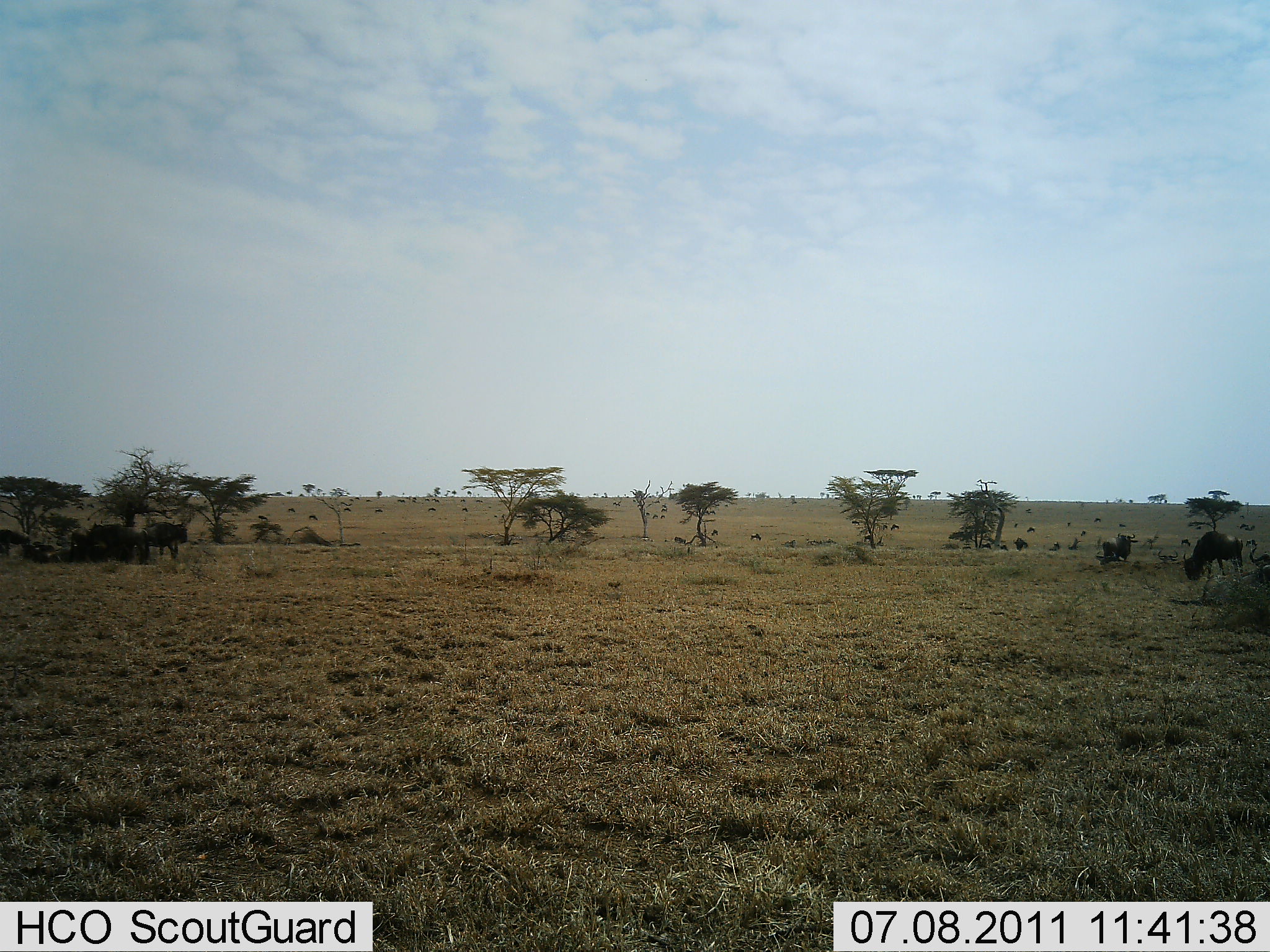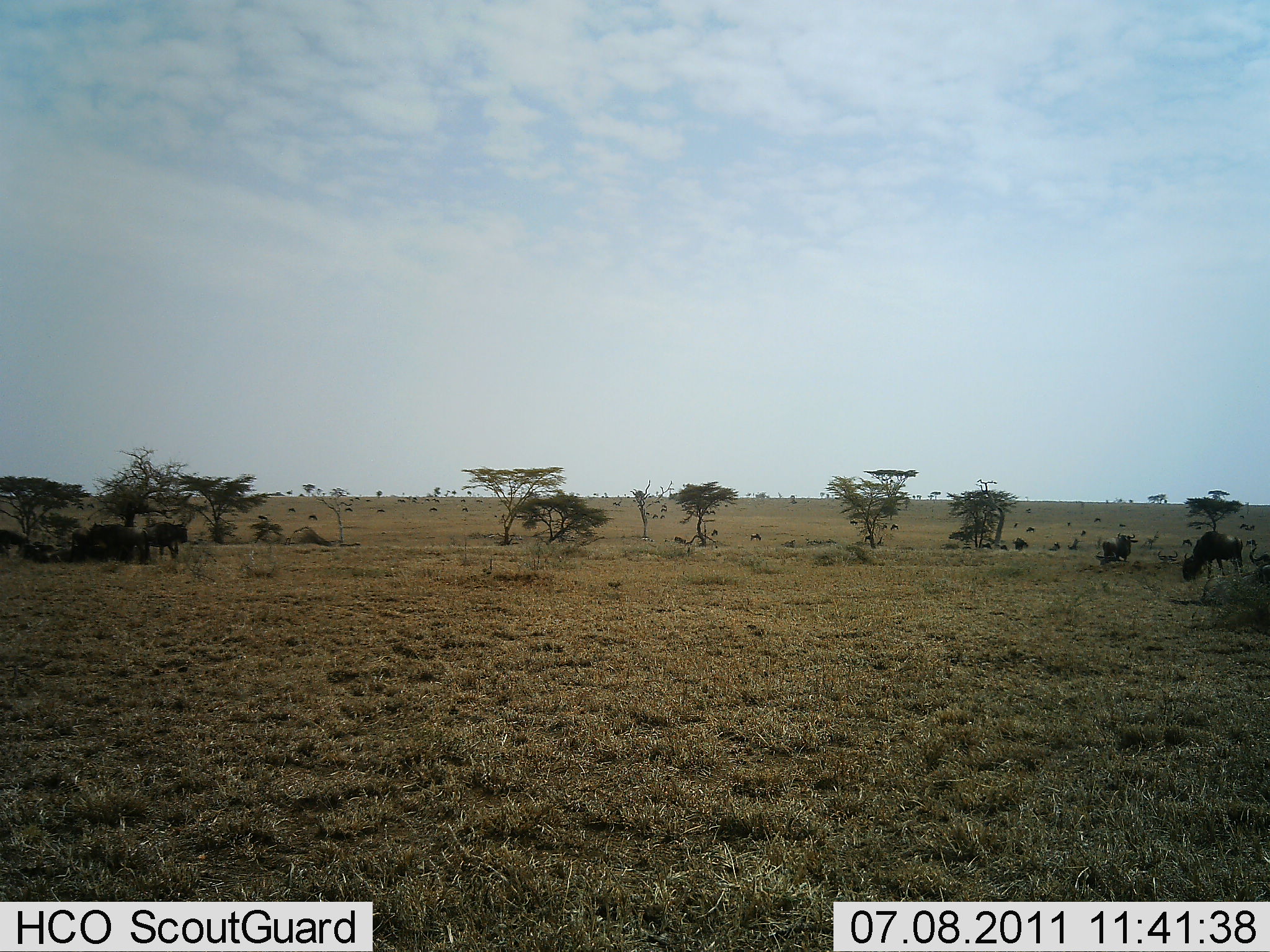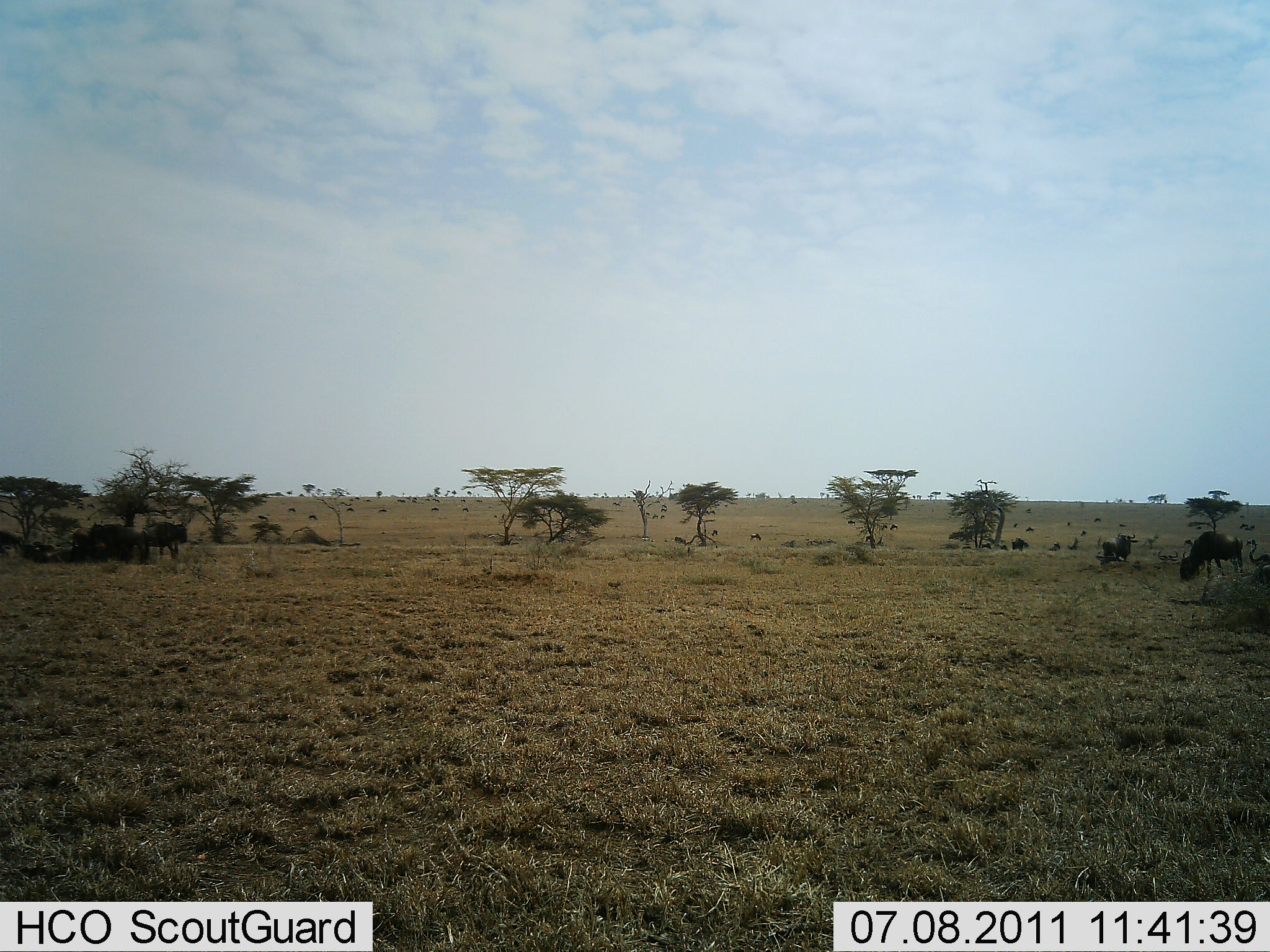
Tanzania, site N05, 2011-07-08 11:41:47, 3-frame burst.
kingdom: Animalia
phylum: Chordata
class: Mammalia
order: Artiodactyla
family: Bovidae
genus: Connochaetes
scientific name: Connochaetes taurinus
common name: blue wildebeest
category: wildebeest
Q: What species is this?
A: Wildebeest (blue wildebeest) (Connochaetes taurinus).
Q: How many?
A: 11-50.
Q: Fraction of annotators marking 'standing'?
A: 40%.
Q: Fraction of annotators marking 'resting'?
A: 10%.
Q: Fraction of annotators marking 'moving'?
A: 10%.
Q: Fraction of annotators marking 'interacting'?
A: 0%.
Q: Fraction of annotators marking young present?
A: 0%.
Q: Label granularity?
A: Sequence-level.